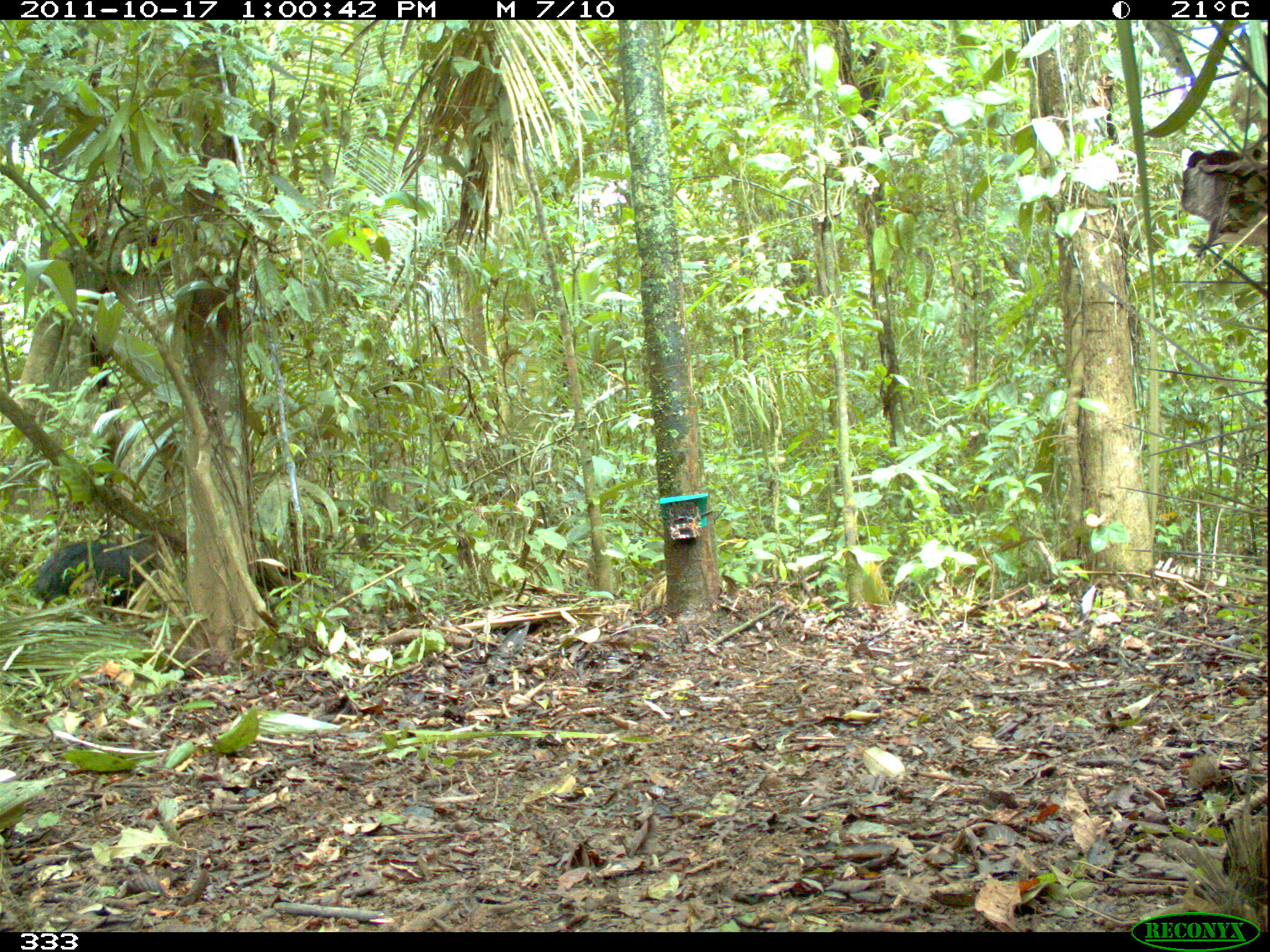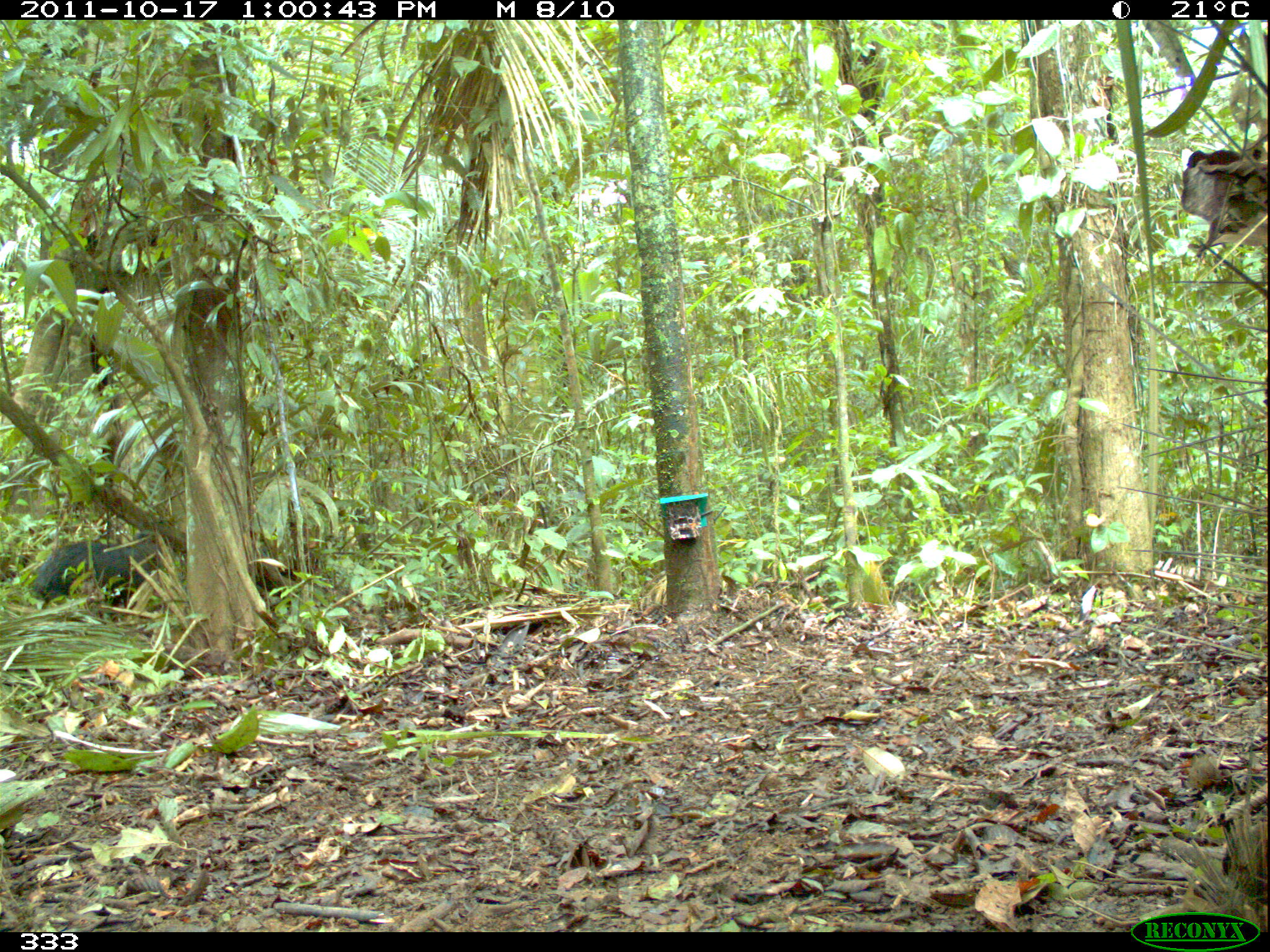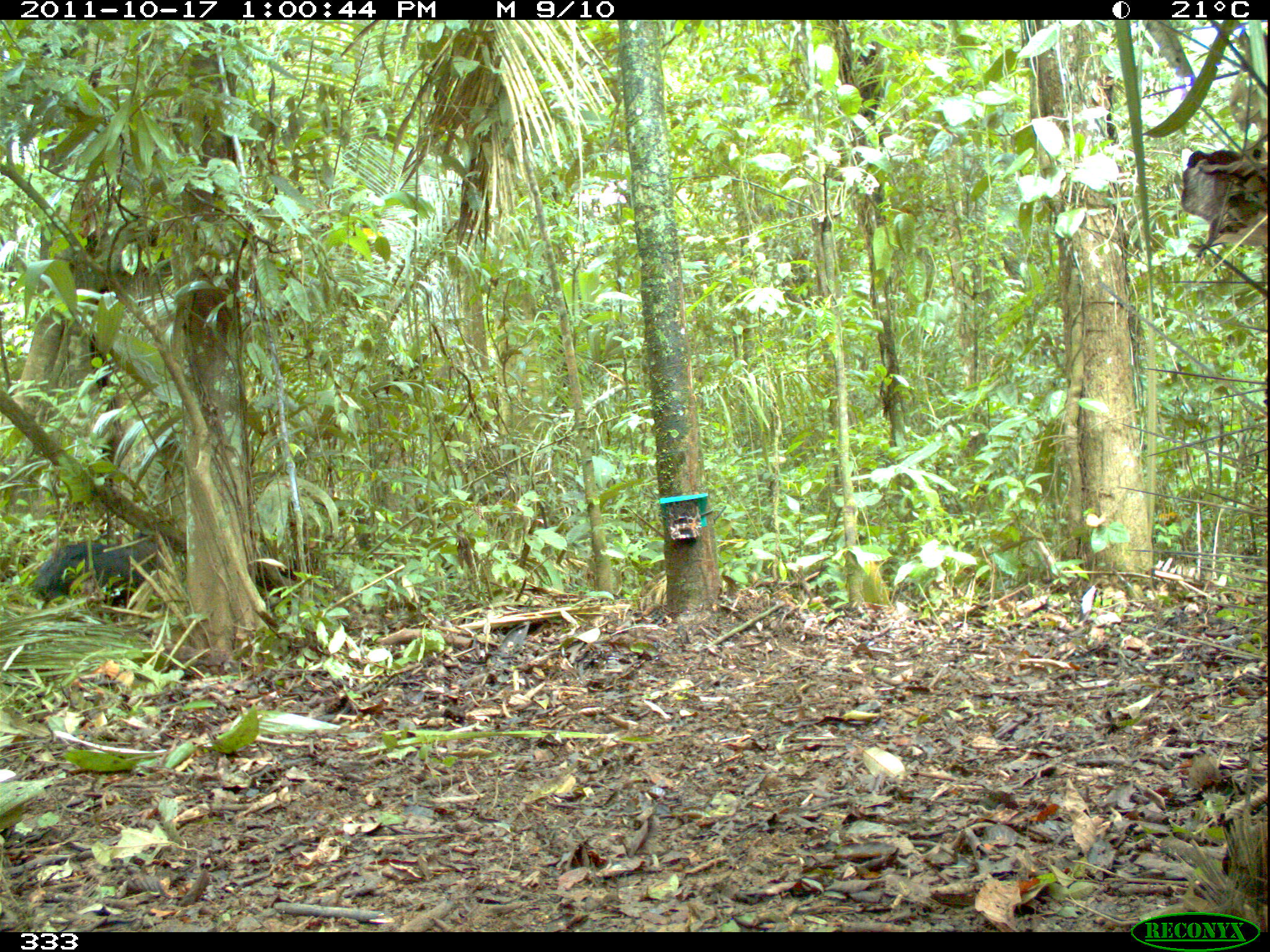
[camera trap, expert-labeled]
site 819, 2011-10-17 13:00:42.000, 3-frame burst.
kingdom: Animalia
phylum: Chordata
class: Mammalia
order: Artiodactyla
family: Tayassuidae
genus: Tayassu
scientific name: Tayassu pecari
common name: white-lipped peccary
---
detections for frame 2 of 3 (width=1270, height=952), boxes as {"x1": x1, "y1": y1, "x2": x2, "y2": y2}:
tayassu pecari: {"x1": 25, "y1": 535, "x2": 163, "y2": 614}